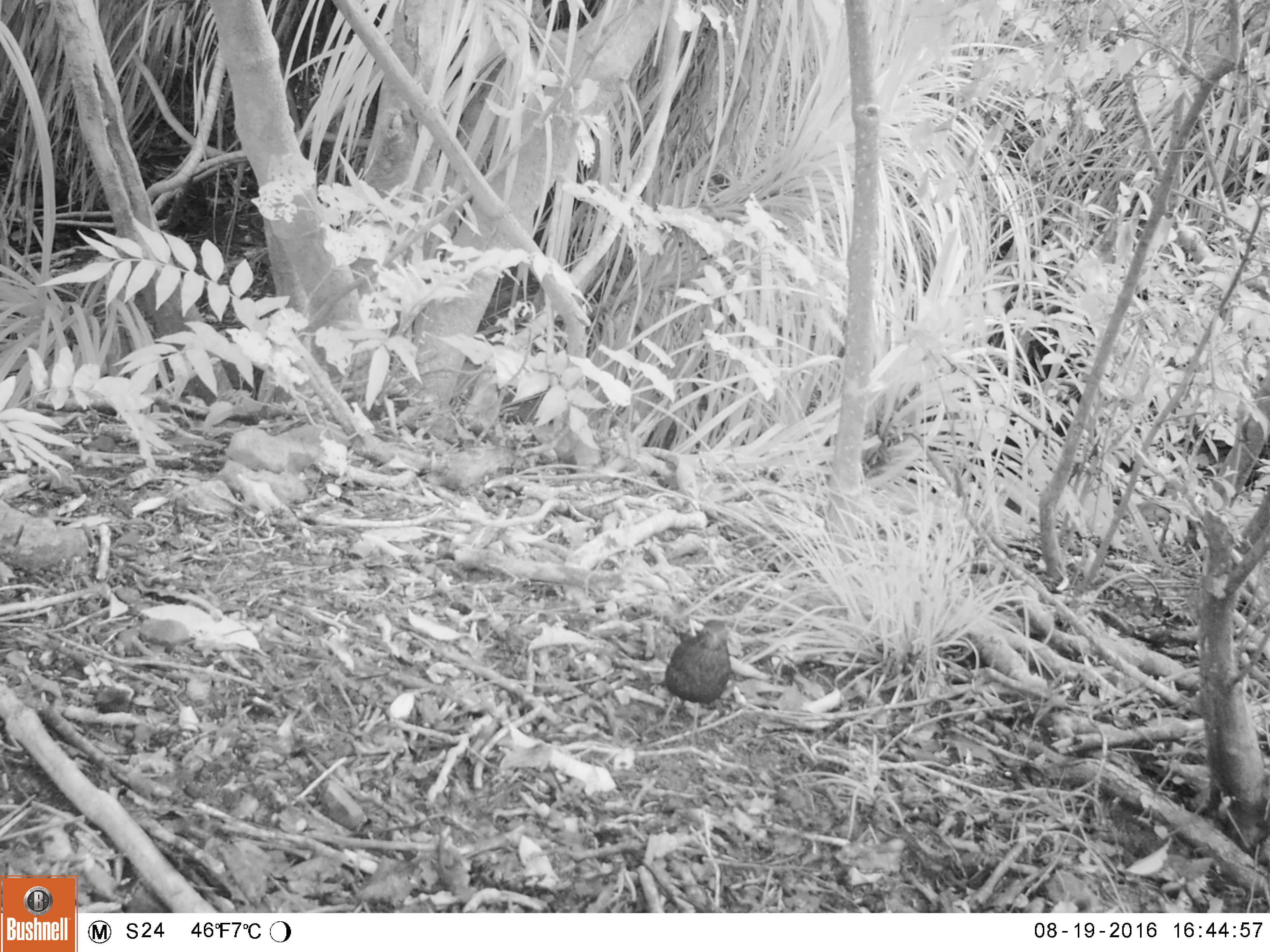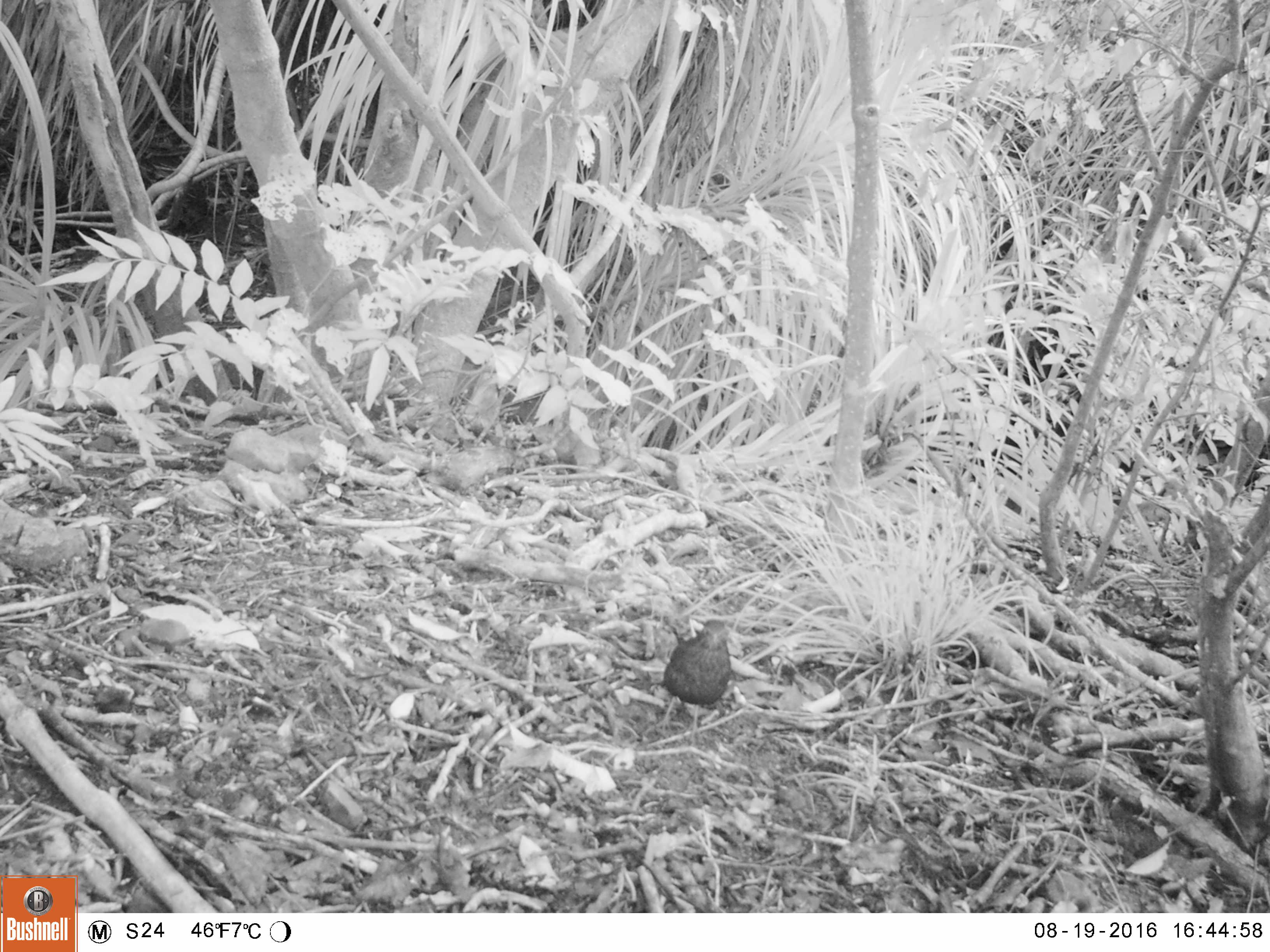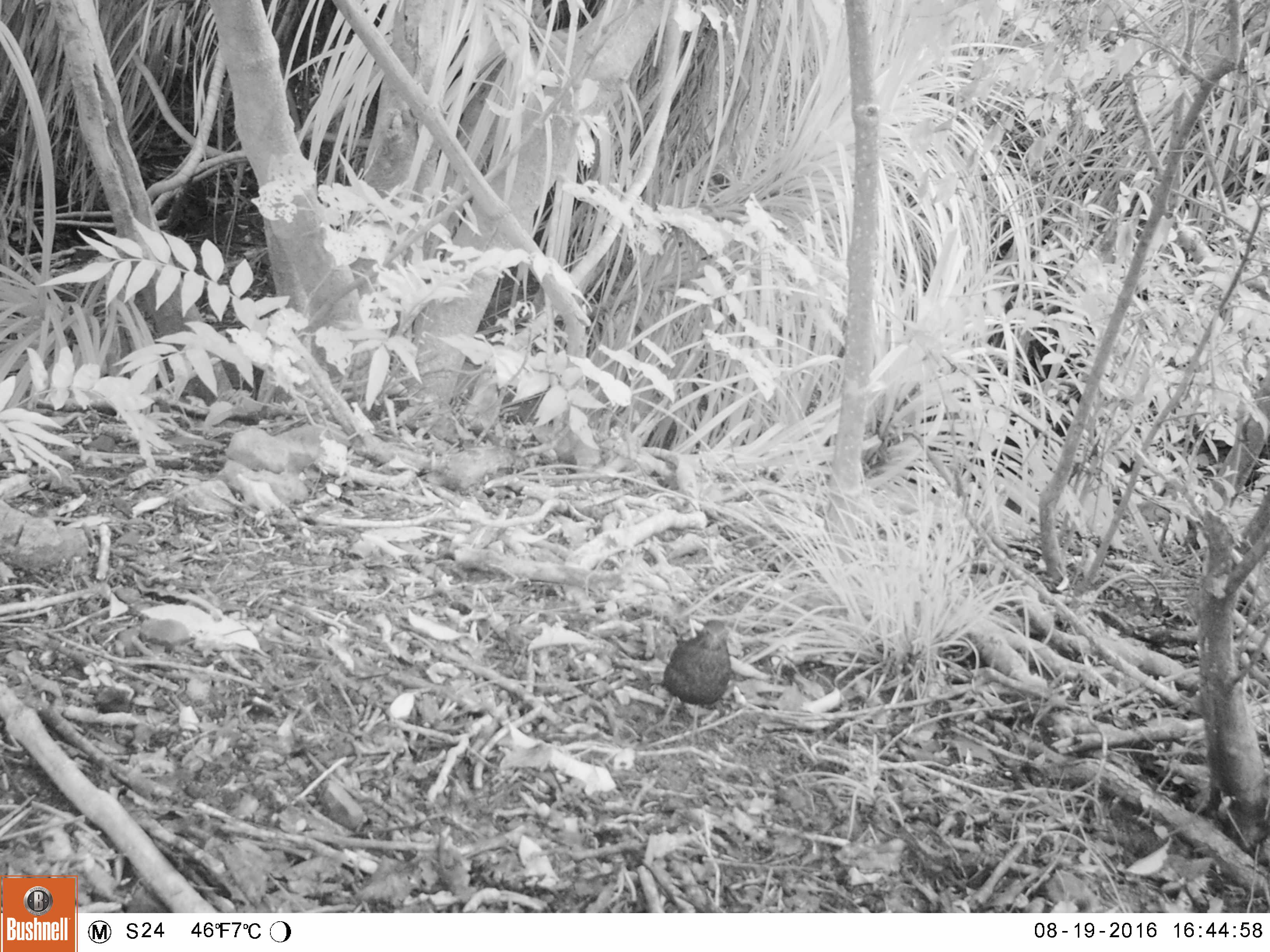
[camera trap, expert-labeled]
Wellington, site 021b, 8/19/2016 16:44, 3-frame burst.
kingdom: Animalia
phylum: Chordata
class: Aves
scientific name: Aves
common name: bird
Bird (Aves).